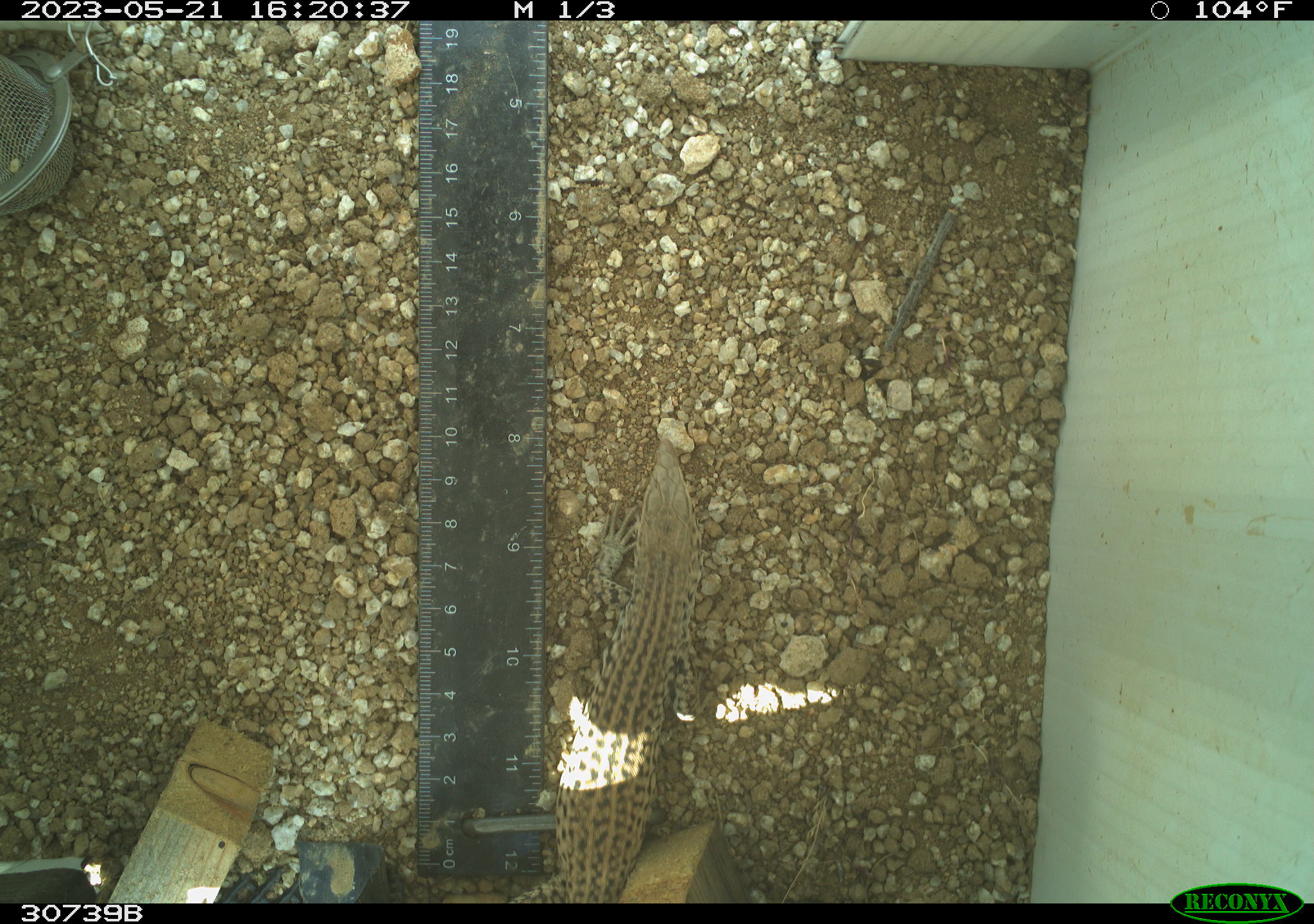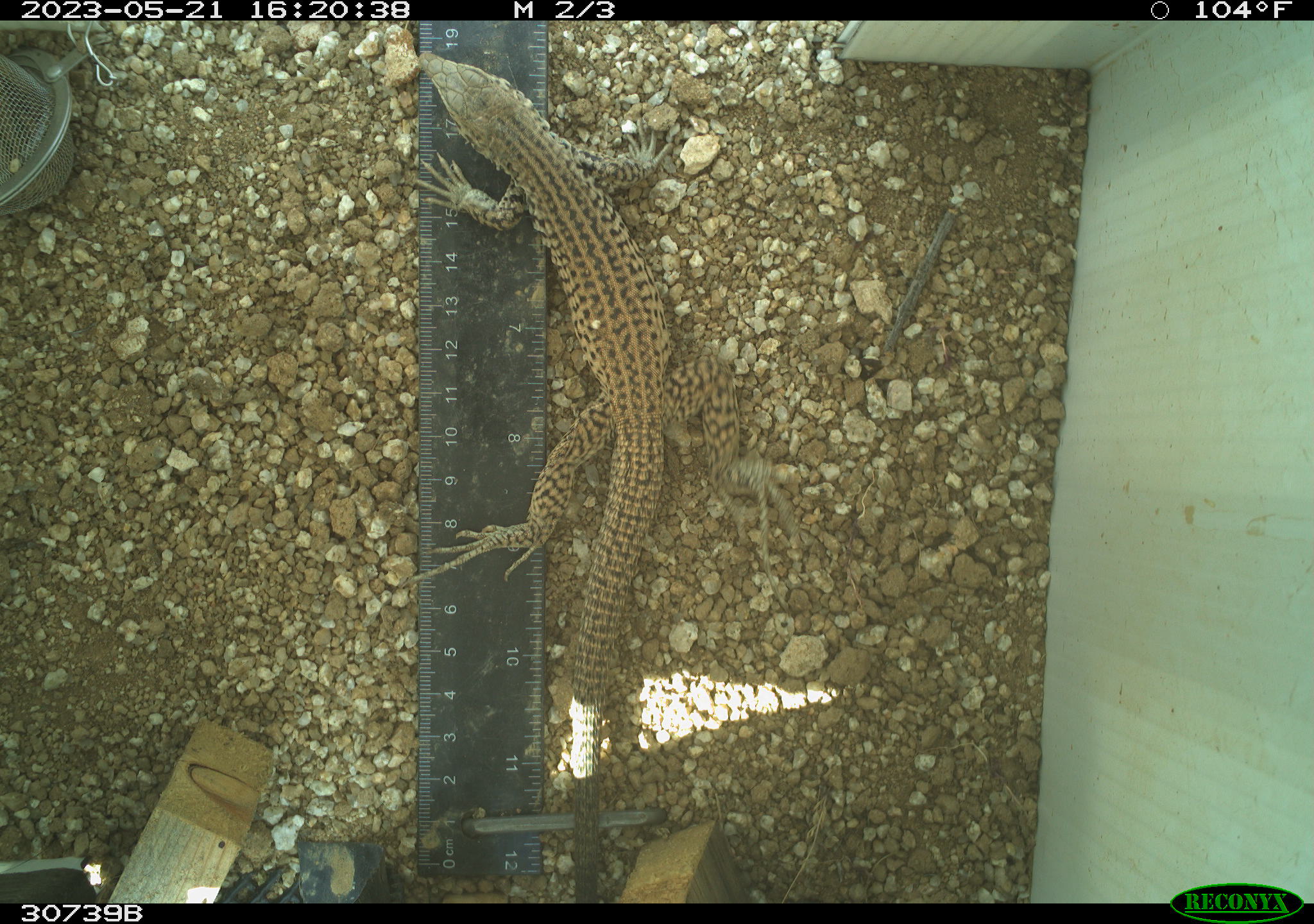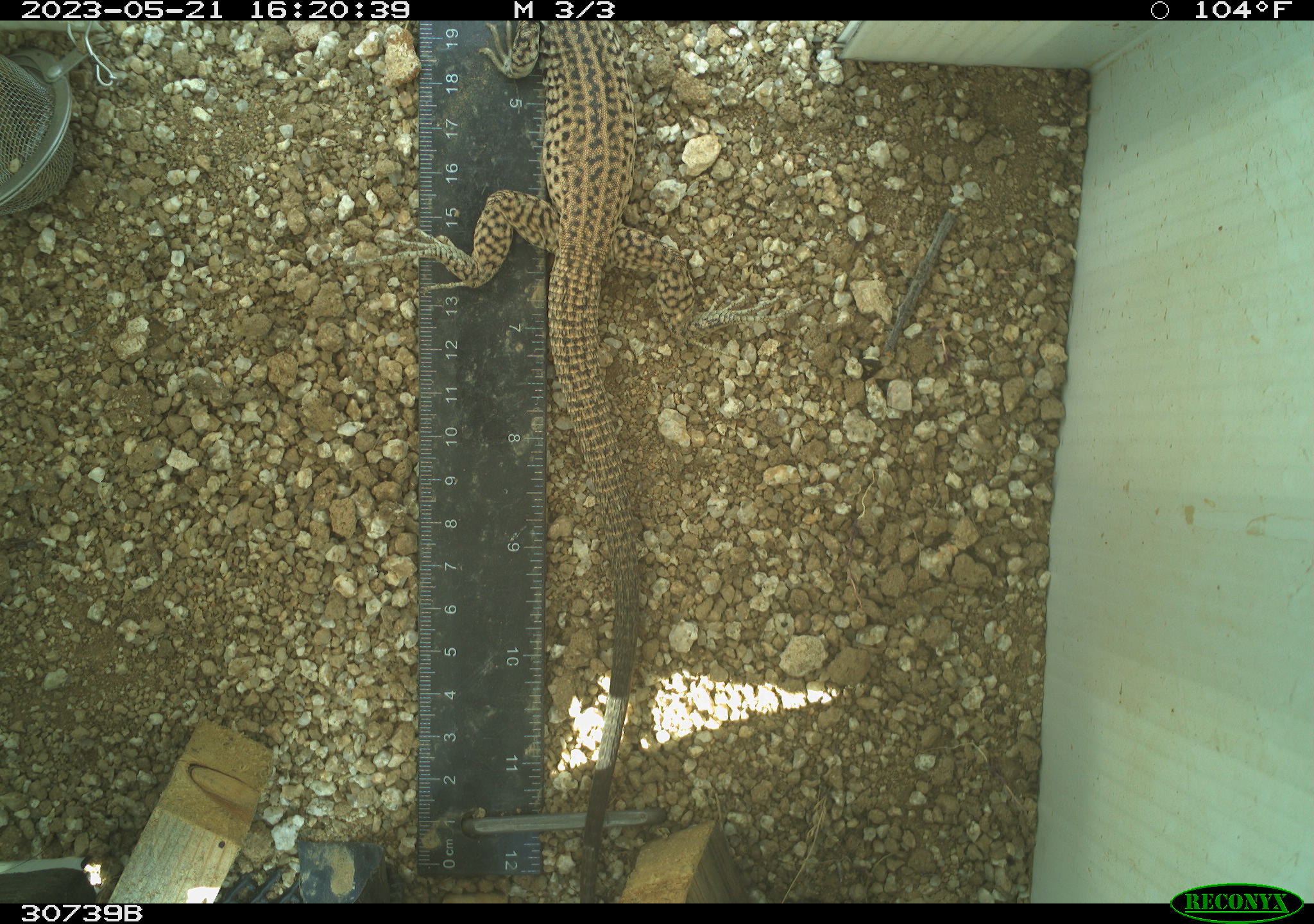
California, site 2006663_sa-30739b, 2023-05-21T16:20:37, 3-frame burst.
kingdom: Animalia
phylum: Chordata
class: Reptilia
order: Squamata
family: Teiidae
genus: Aspidoscelis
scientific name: Aspidoscelis tigris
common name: western whiptail